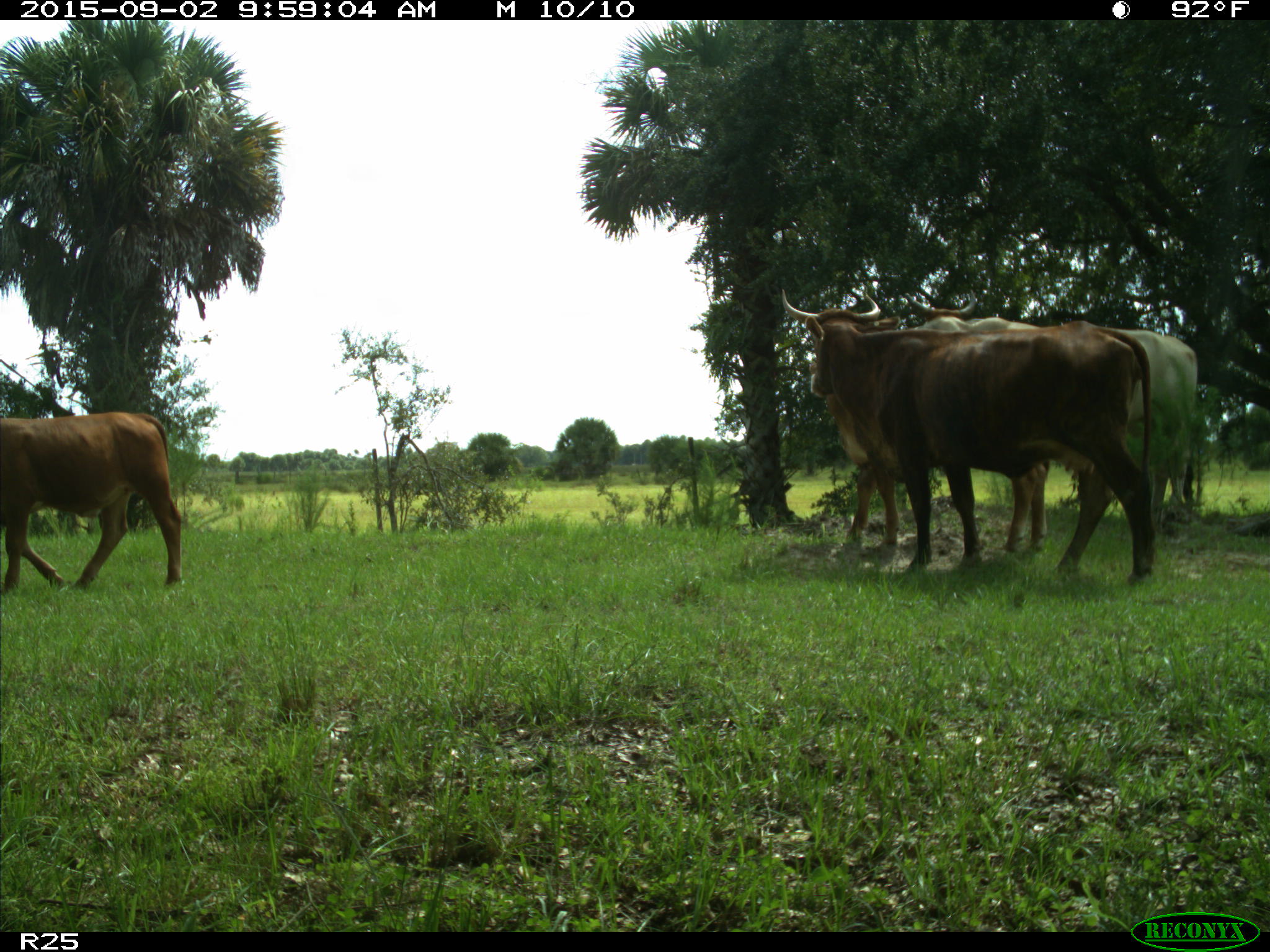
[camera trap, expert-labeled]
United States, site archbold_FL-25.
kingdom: Animalia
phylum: Chordata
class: Mammalia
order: Artiodactyla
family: Bovidae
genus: Bos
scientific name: Bos taurus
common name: domestic cow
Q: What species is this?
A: Bos taurus (domestic cow).